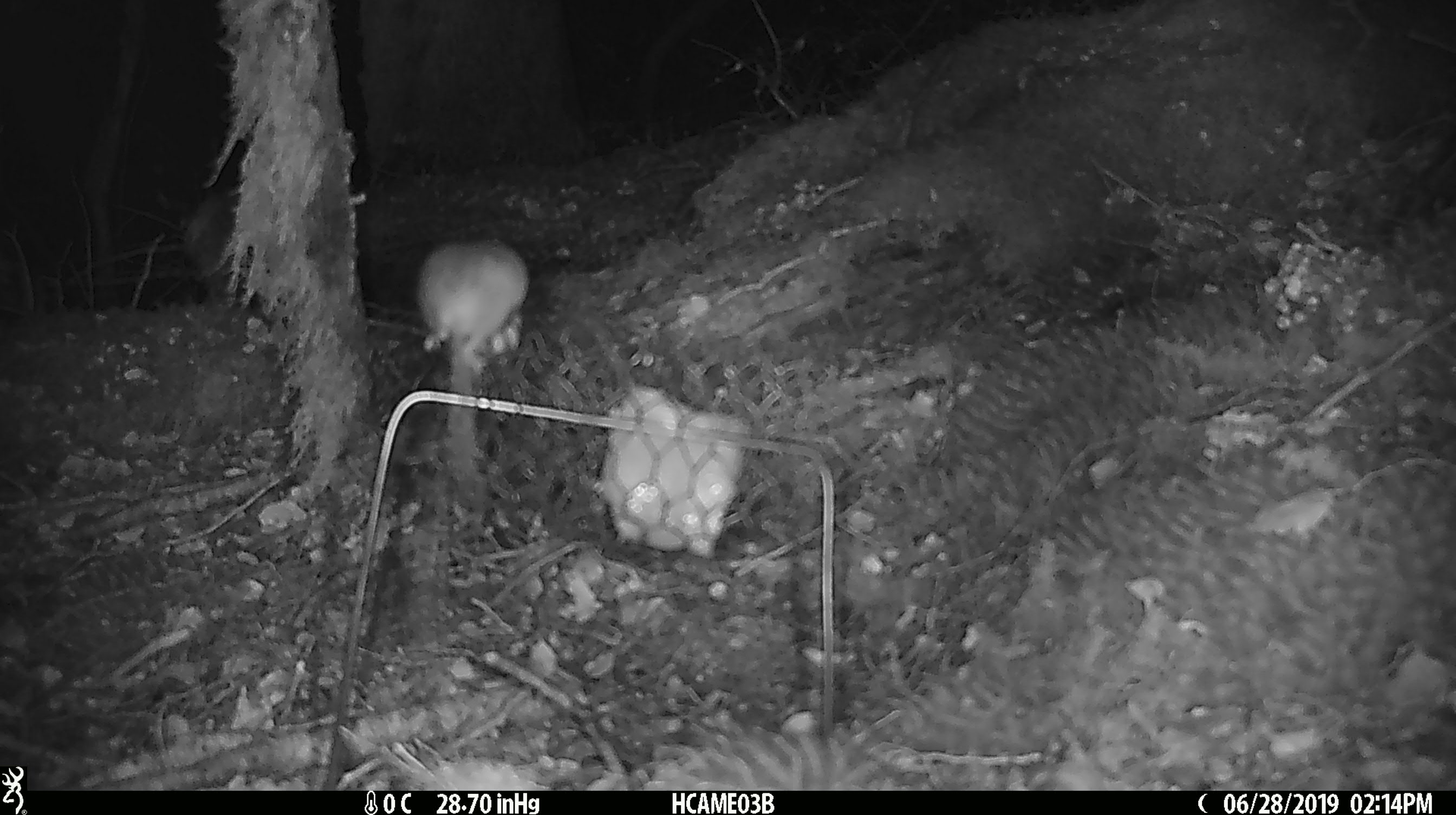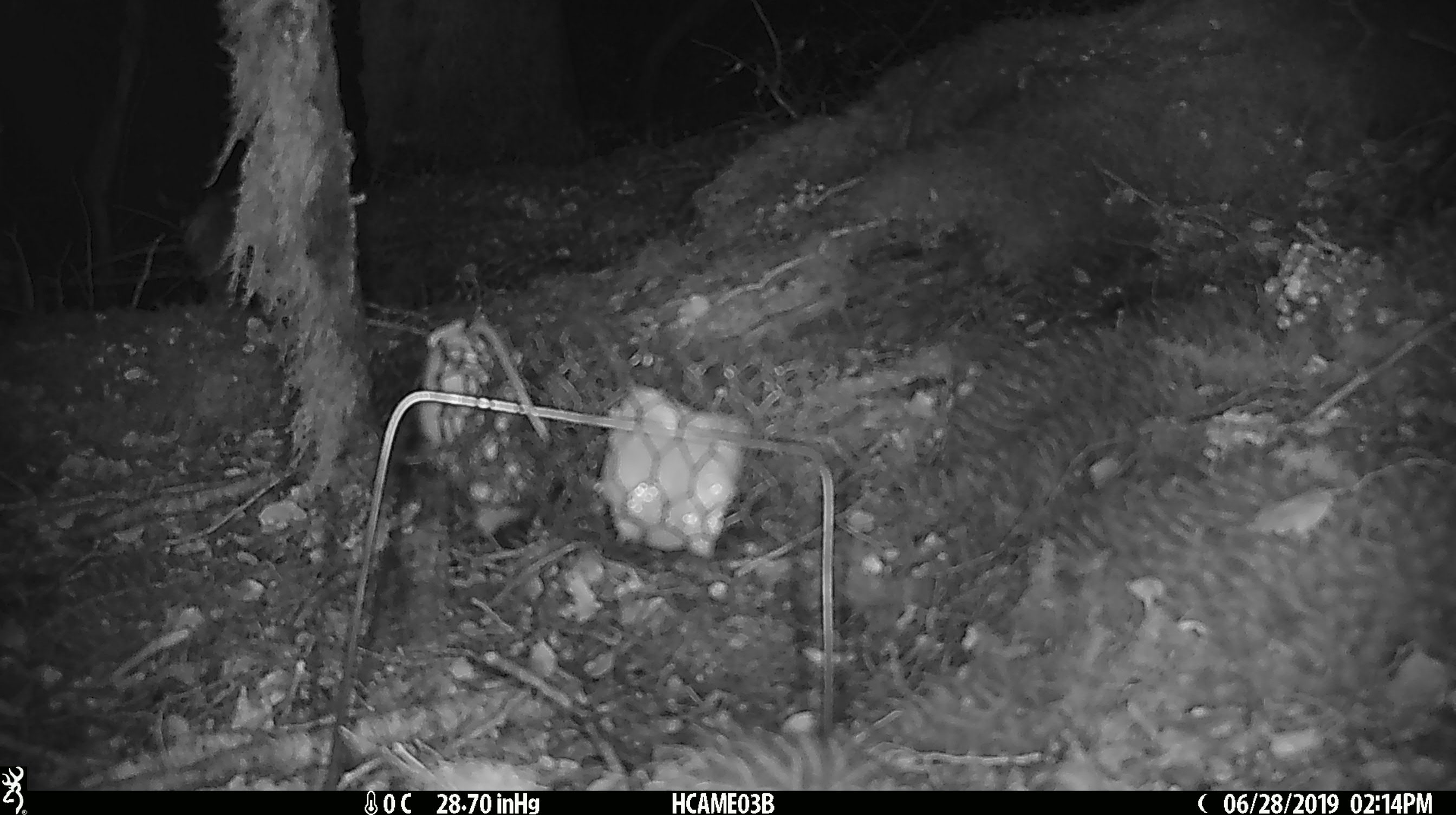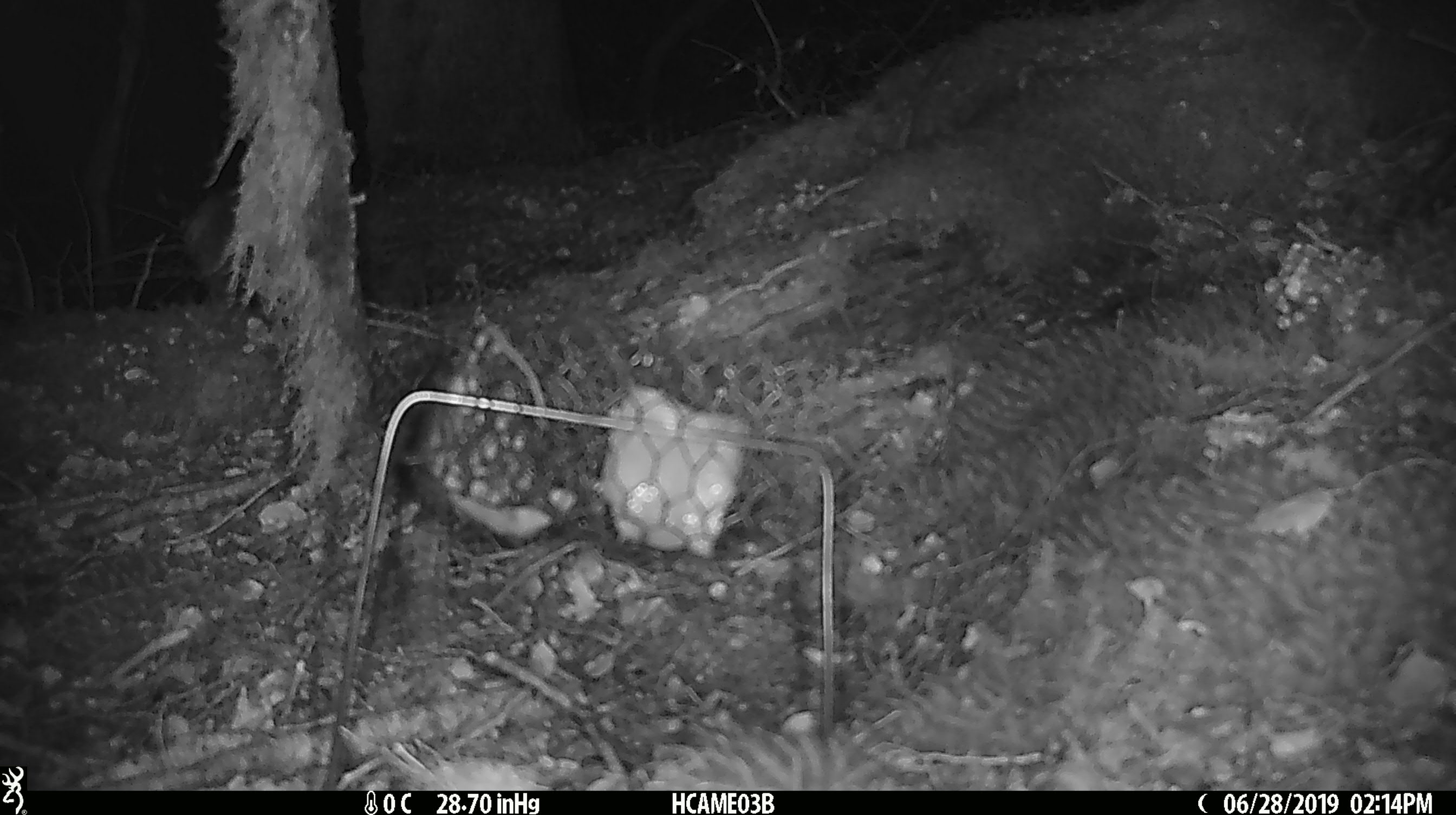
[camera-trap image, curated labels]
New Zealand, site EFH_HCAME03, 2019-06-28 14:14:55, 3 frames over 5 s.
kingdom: Animalia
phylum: Chordata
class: Mammalia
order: Rodentia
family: Muridae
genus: Mus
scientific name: Mus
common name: mouse